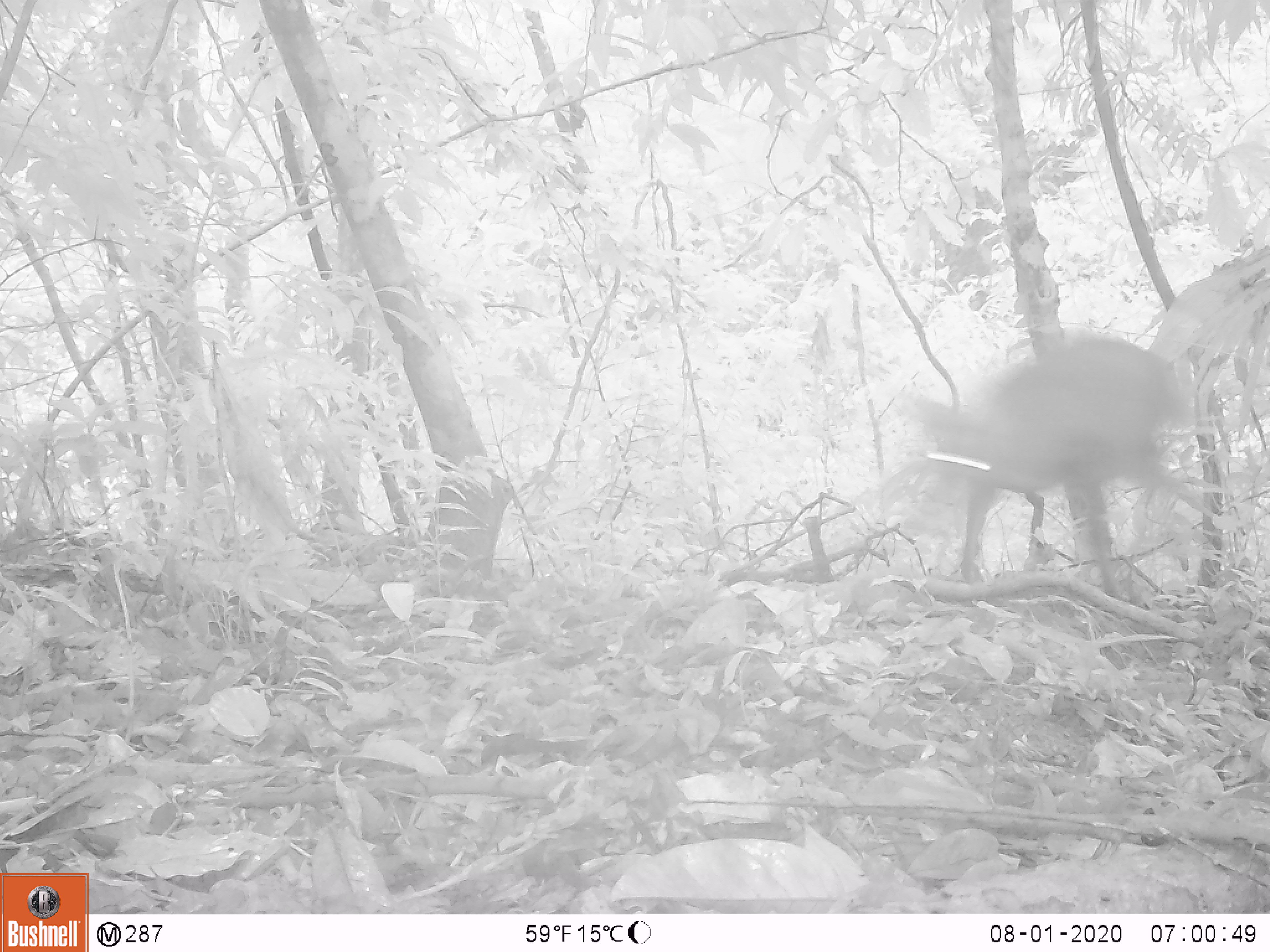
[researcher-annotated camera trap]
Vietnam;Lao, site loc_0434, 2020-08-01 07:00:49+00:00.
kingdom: Animalia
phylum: Chordata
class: Mammalia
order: Artiodactyla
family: Cervidae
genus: Muntiacus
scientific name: Muntiacus rooseveltorum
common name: roosevelt's muntjac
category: roosevelts muntjac group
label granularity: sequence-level